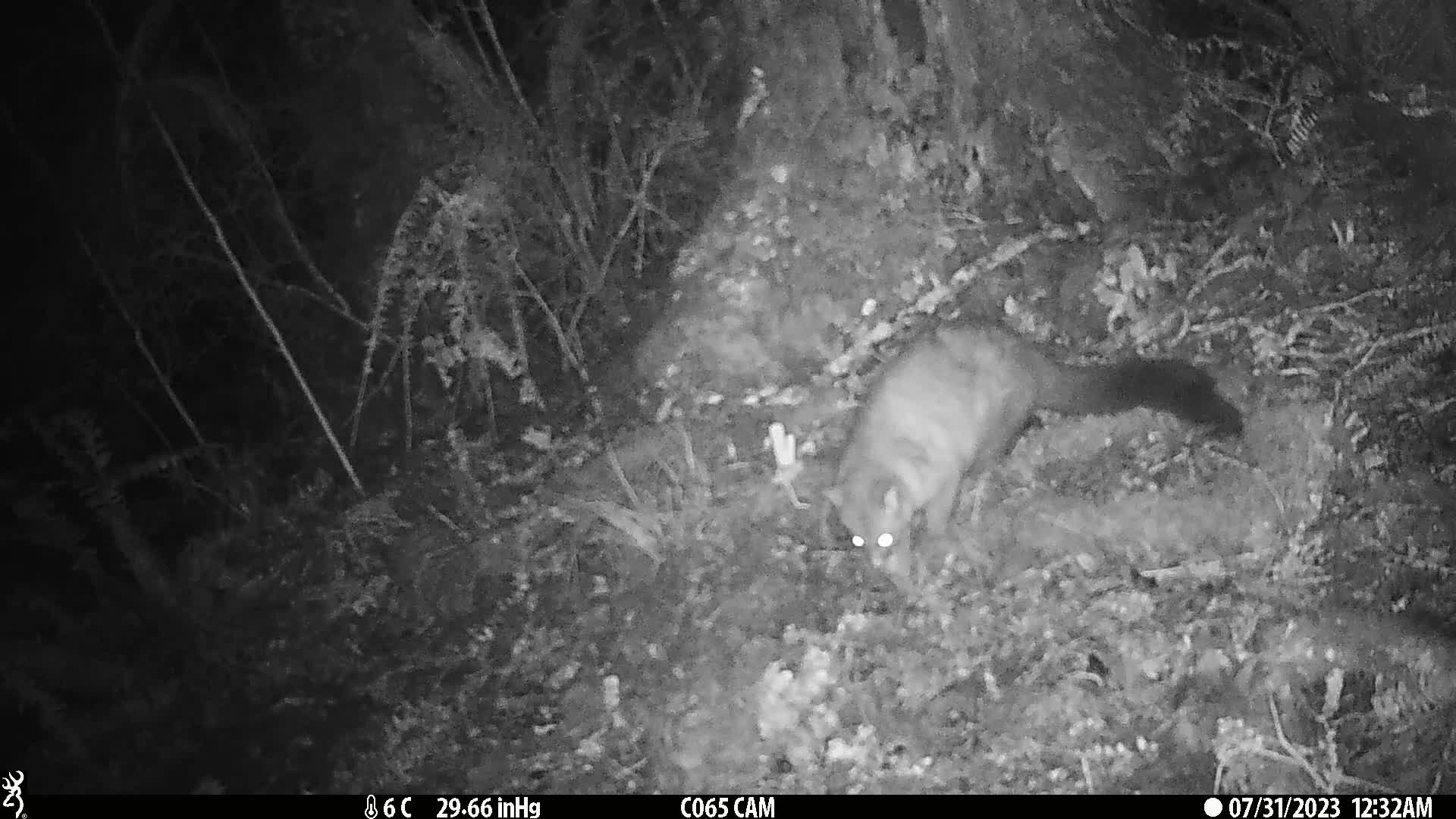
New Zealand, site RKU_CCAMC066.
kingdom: Animalia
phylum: Chordata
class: Mammalia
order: Diprotodontia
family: Phalangeridae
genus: Trichosurus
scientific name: Trichosurus vulpecula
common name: common brushtail possum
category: possum